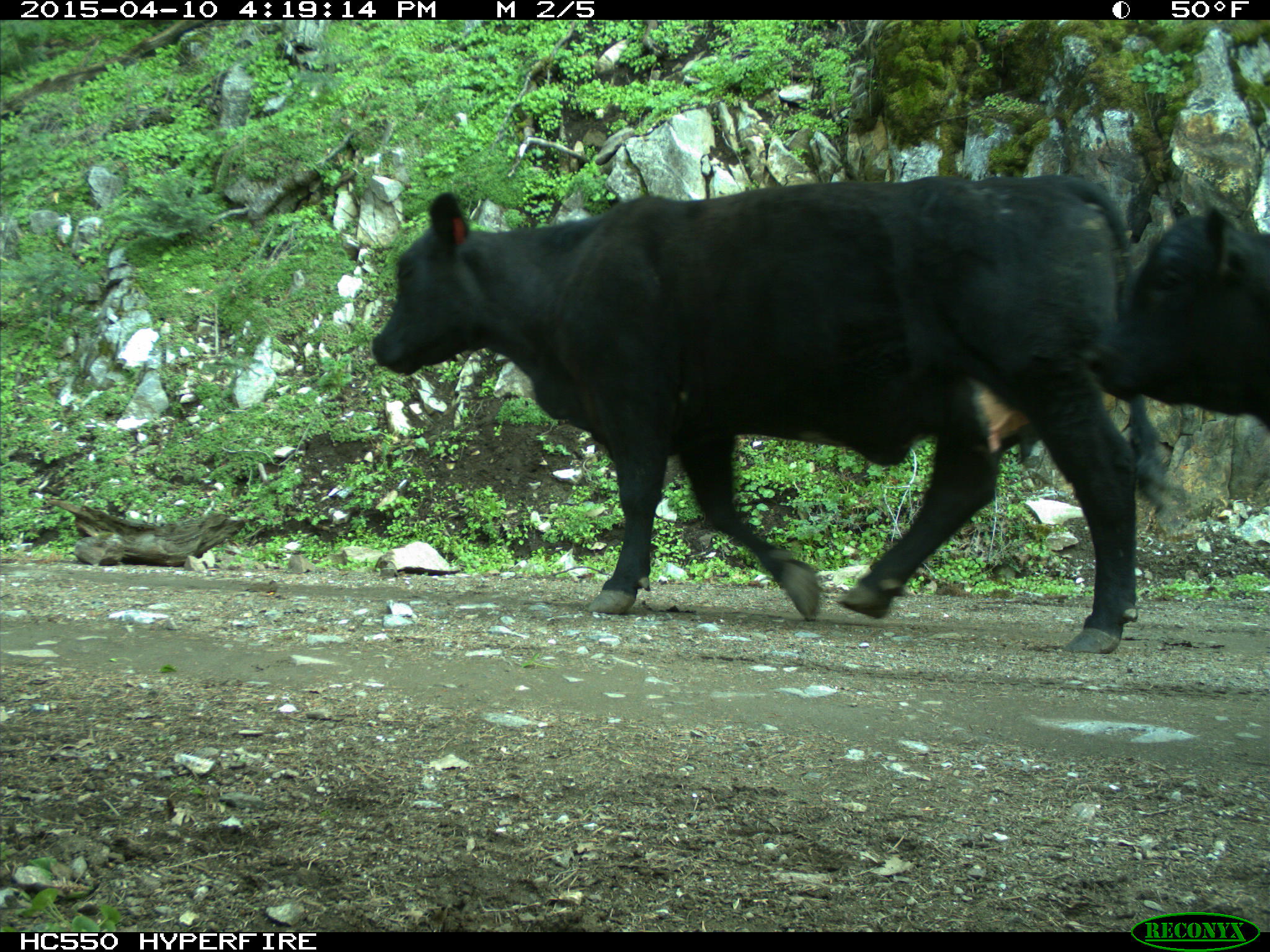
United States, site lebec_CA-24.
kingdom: Animalia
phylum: Chordata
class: Mammalia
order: Artiodactyla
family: Bovidae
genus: Bos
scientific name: Bos taurus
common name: domestic cow